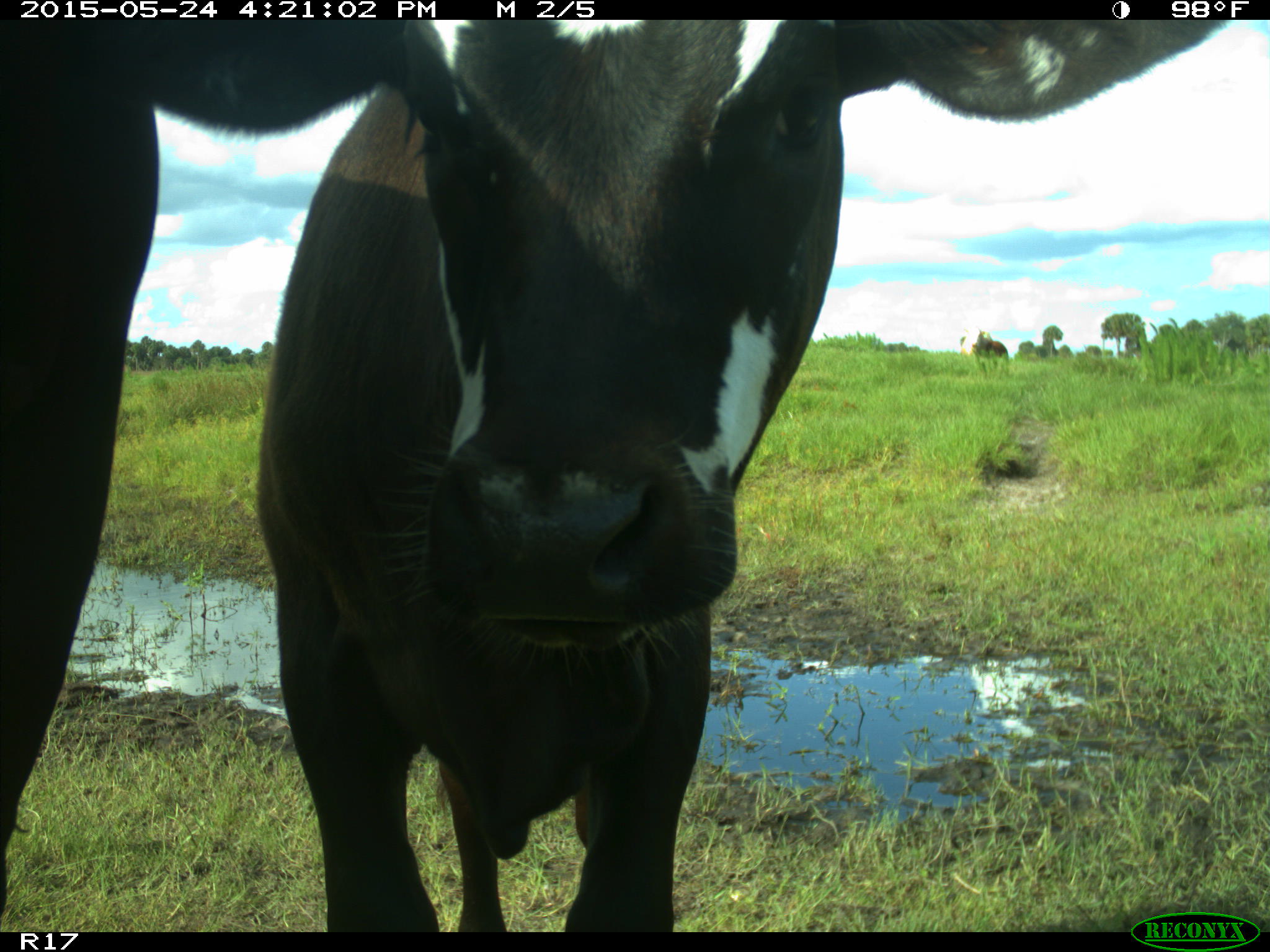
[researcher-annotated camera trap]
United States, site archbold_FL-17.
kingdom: Animalia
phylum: Chordata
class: Mammalia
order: Artiodactyla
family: Bovidae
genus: Bos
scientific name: Bos taurus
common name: domestic cow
Bos taurus (domestic cow).